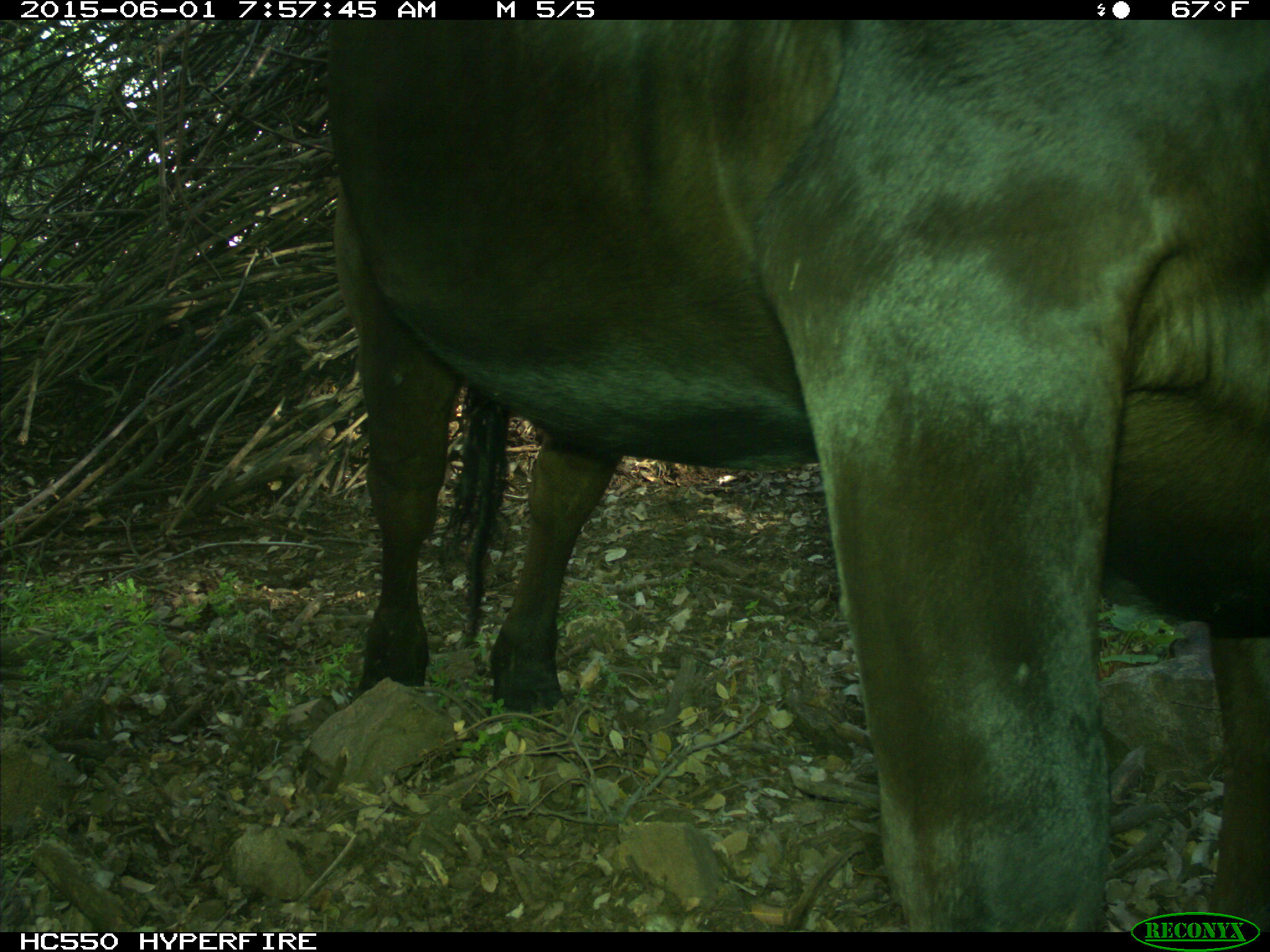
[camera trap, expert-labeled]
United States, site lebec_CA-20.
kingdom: Animalia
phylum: Chordata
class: Mammalia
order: Artiodactyla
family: Bovidae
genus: Bos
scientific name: Bos taurus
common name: domestic cow